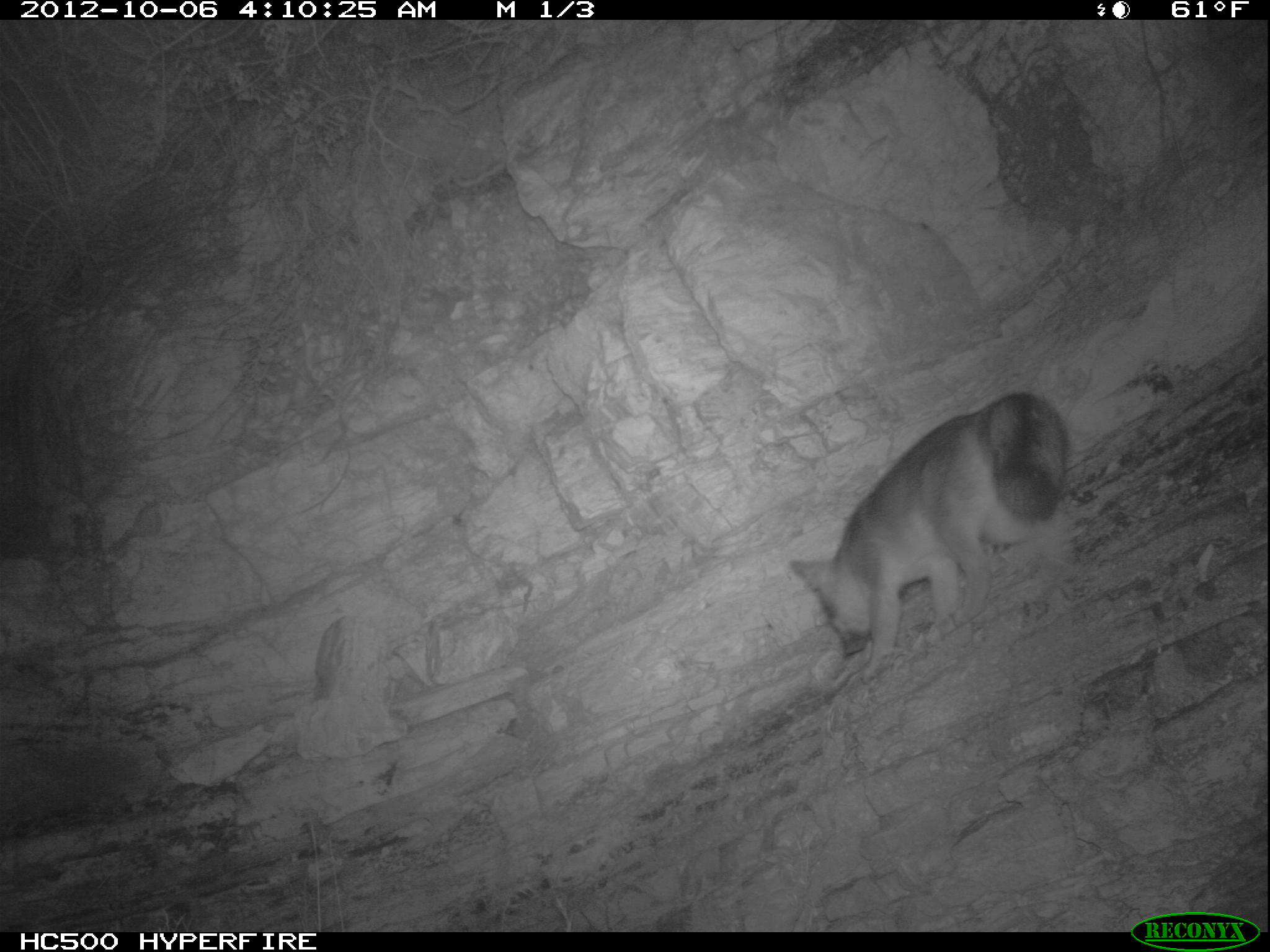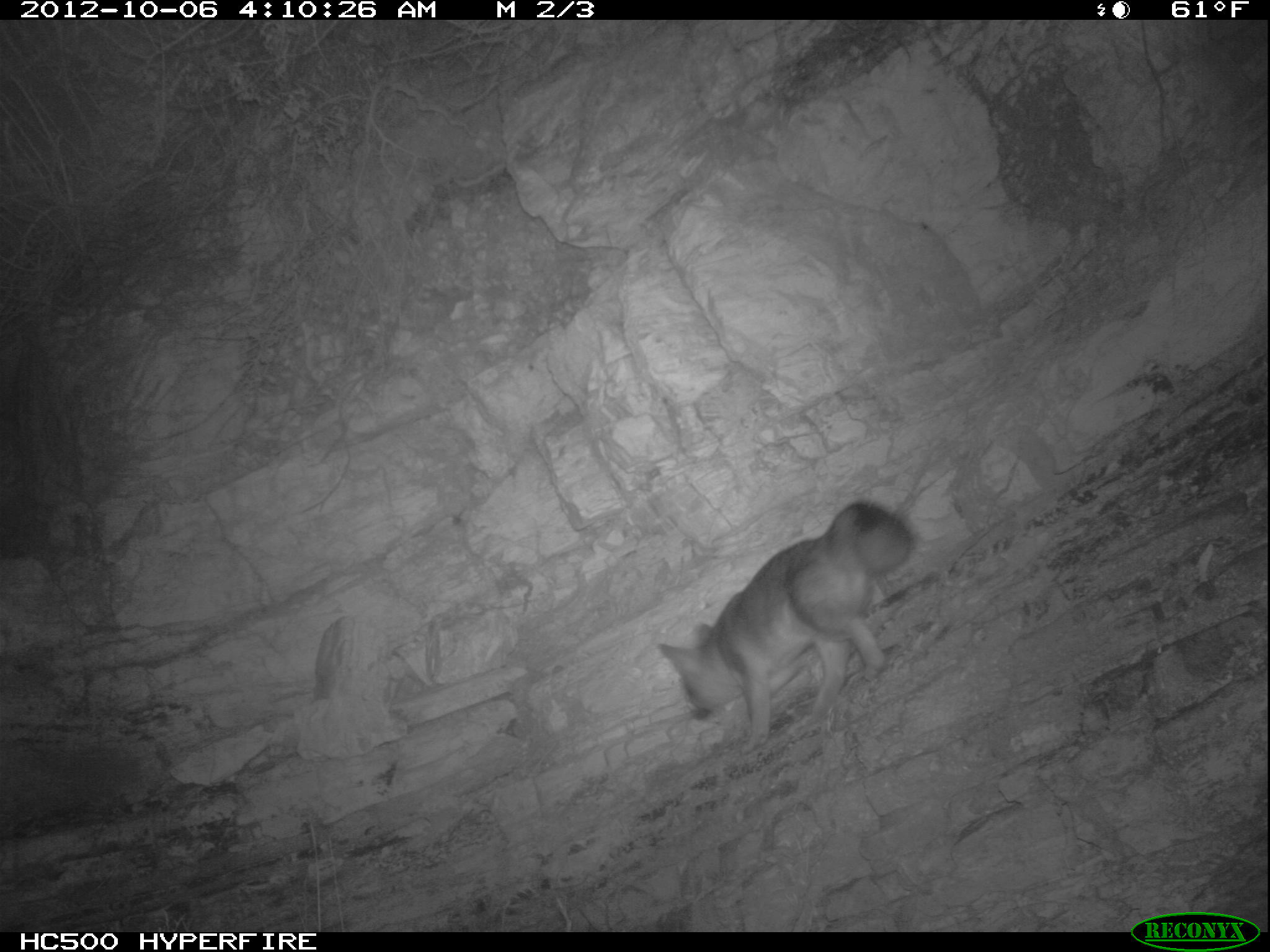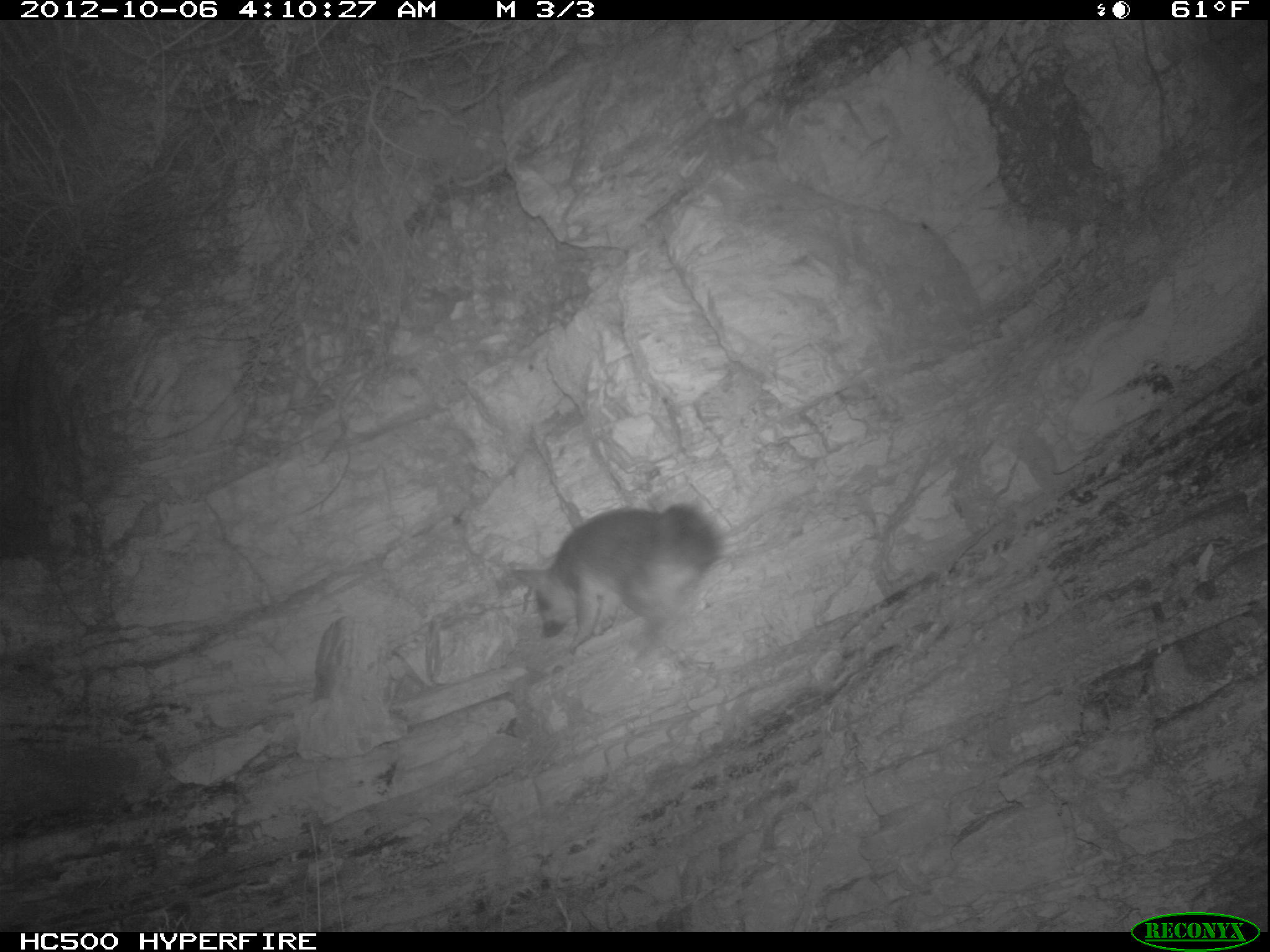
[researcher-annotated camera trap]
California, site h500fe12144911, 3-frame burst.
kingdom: Animalia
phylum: Chordata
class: Mammalia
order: Carnivora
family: Canidae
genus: Urocyon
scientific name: Urocyon littoralis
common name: island fox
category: fox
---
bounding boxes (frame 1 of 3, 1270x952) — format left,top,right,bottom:
fox: 790,390,1070,683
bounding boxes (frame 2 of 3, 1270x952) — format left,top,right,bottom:
fox: 659,500,913,753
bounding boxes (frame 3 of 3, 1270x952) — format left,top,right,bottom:
fox: 507,501,726,669